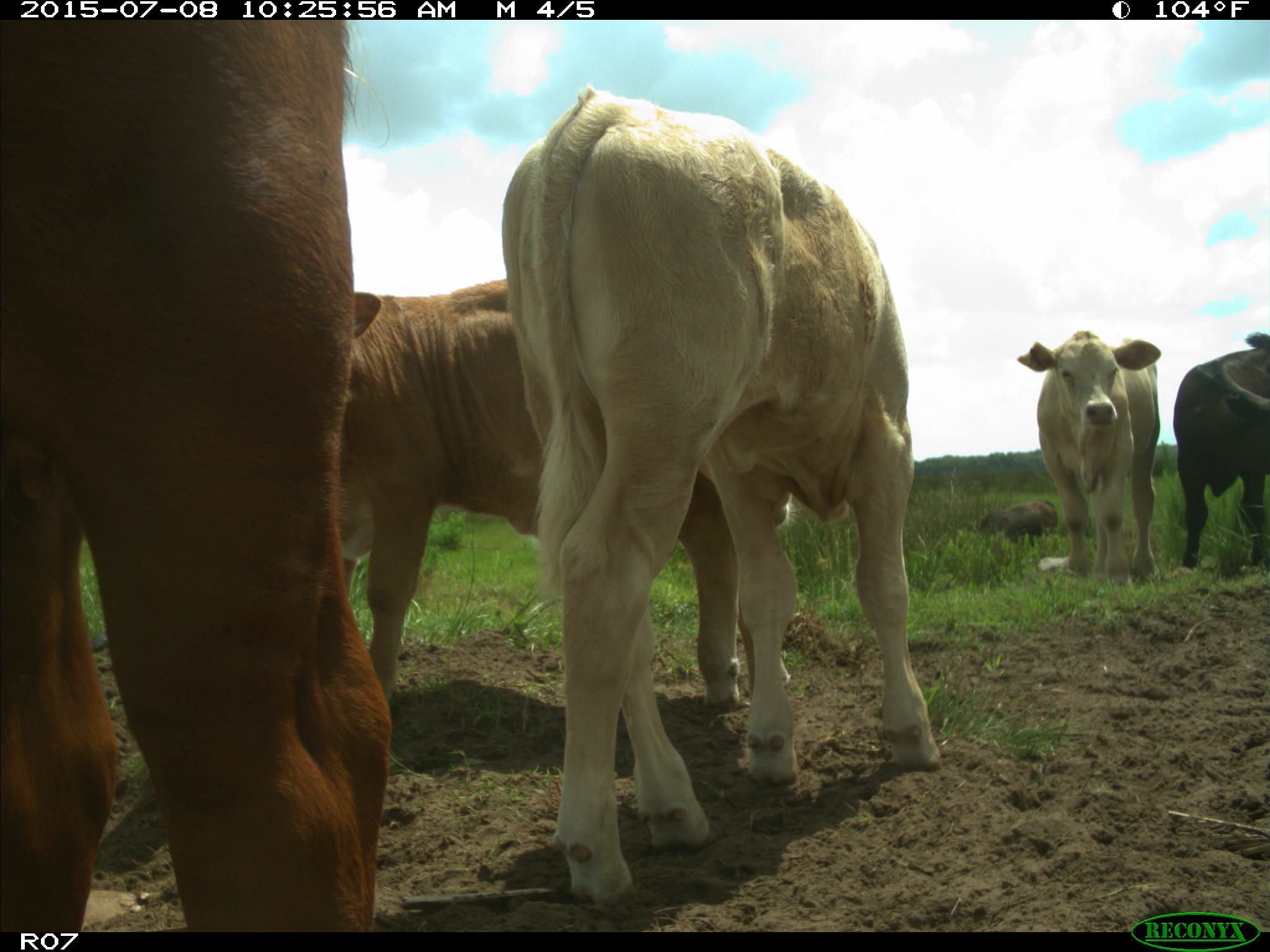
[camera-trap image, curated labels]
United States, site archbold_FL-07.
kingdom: Animalia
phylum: Chordata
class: Mammalia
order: Artiodactyla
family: Bovidae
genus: Bos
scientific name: Bos taurus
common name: domestic cow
Bos taurus (domestic cow).